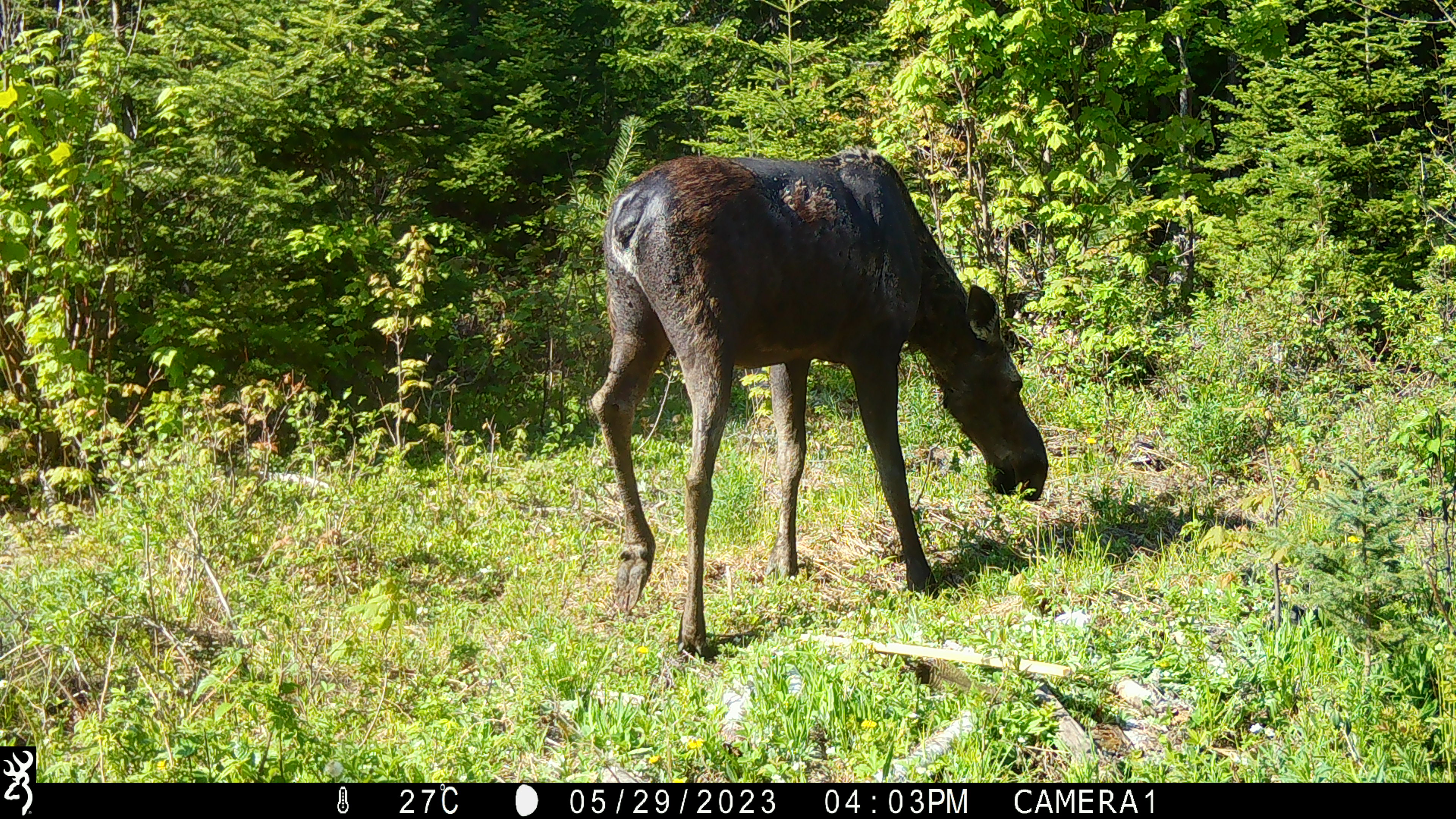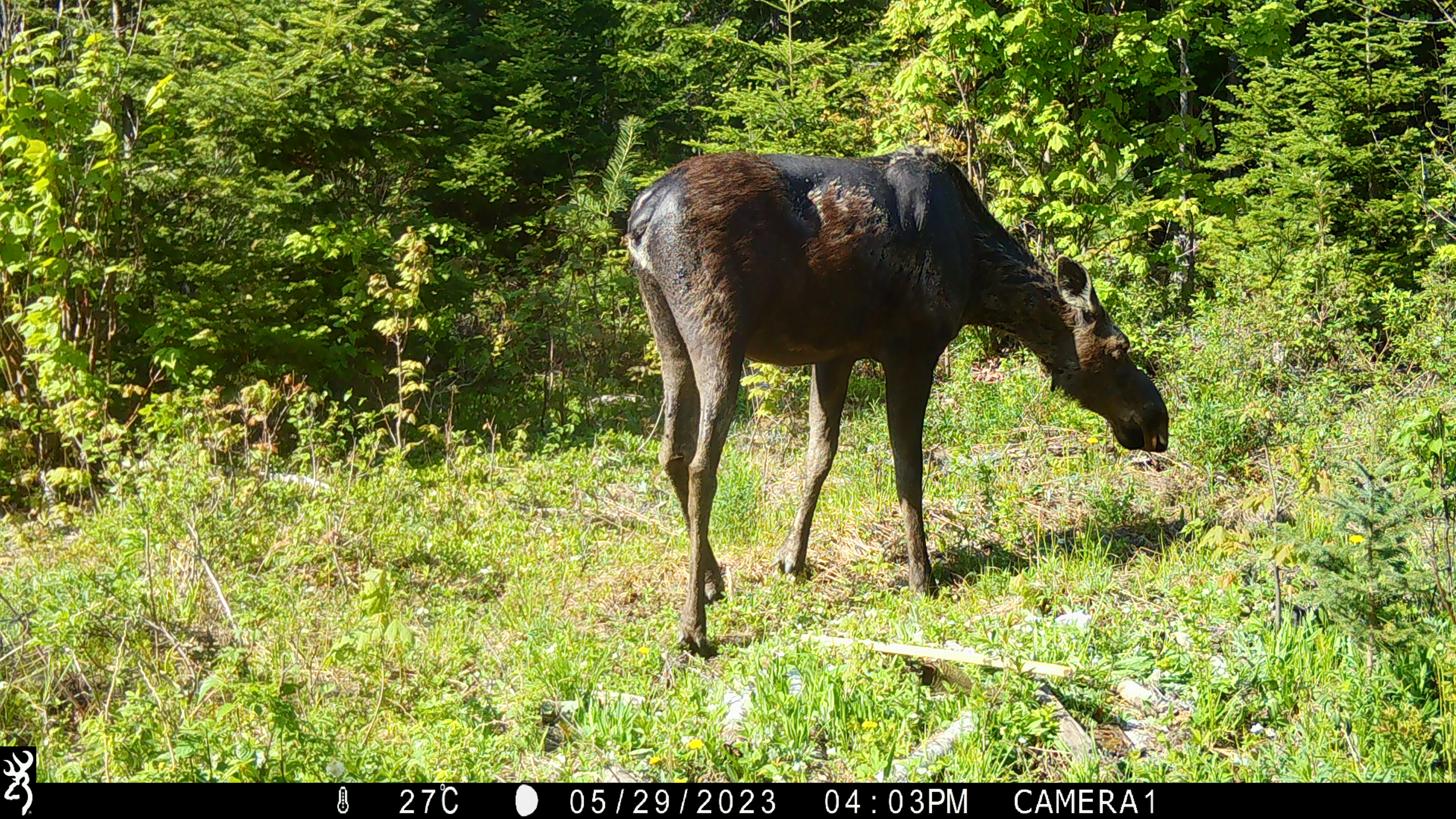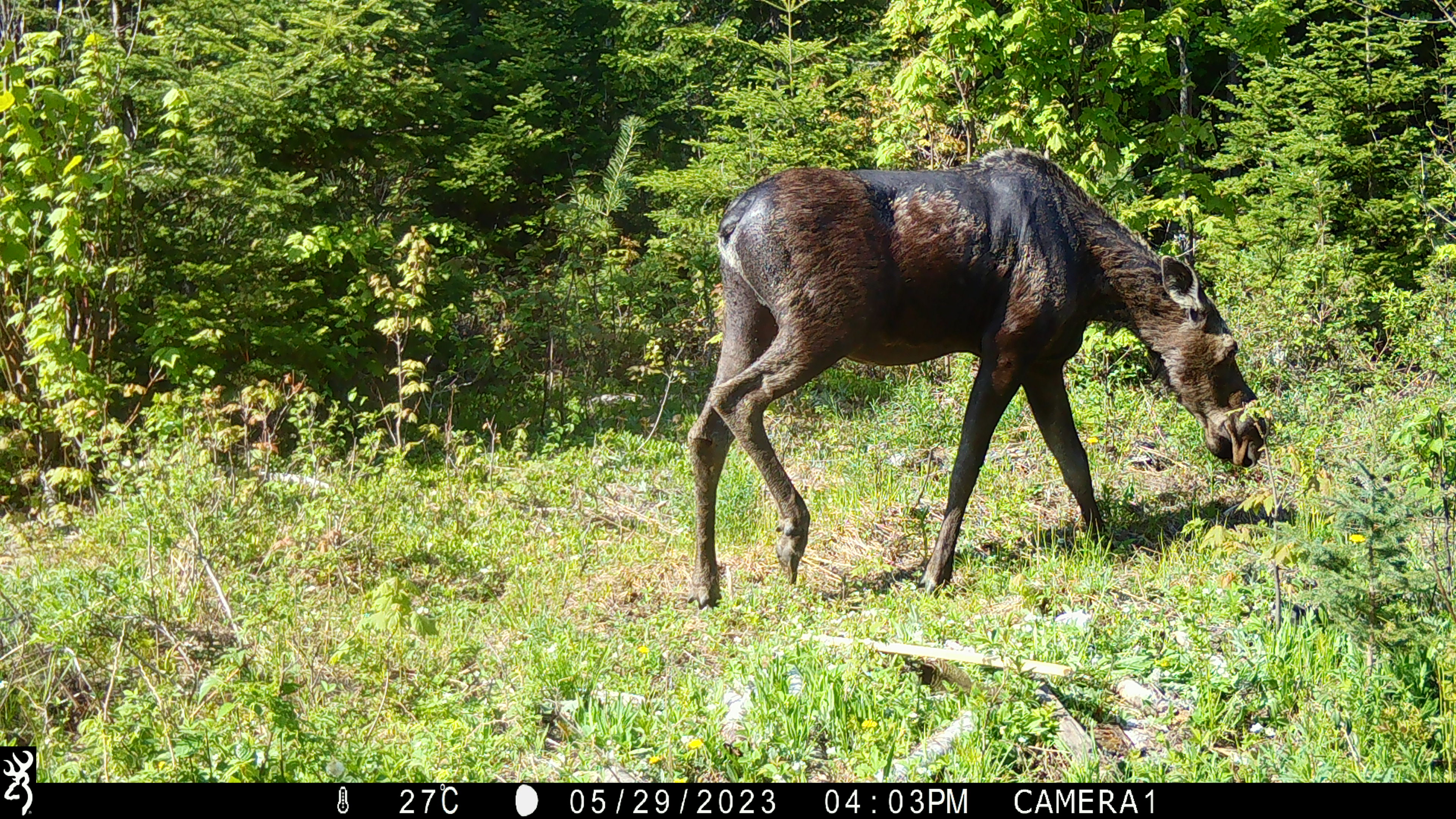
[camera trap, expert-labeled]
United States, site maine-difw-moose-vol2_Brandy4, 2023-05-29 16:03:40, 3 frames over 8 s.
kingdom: Animalia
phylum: Chordata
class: Mammalia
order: Artiodactyla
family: Cervidae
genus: Alces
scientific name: Alces alces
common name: moose